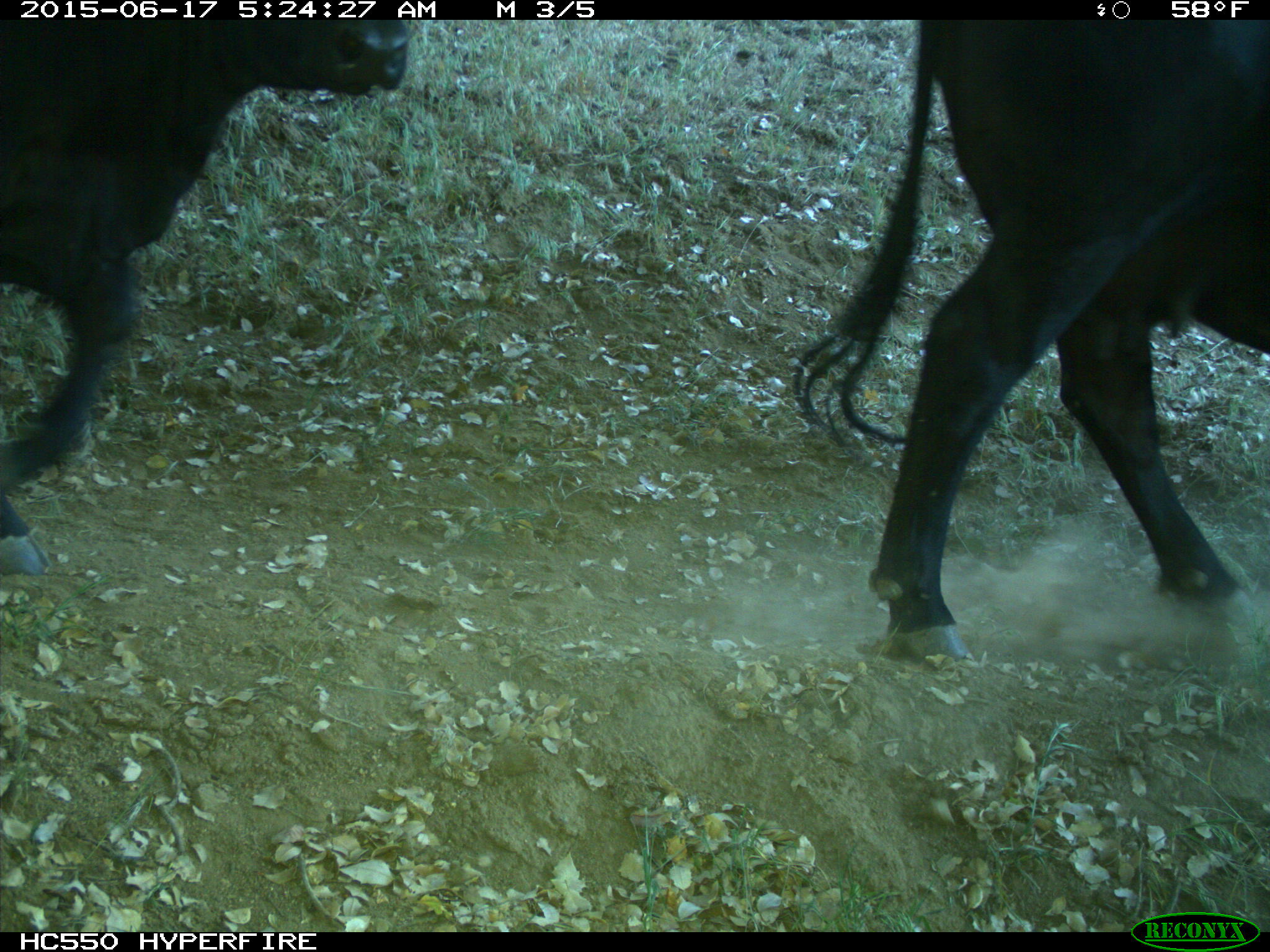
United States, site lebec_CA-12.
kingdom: Animalia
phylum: Chordata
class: Mammalia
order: Artiodactyla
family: Bovidae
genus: Bos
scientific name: Bos taurus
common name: domestic cow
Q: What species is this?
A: Bos taurus (domestic cow).